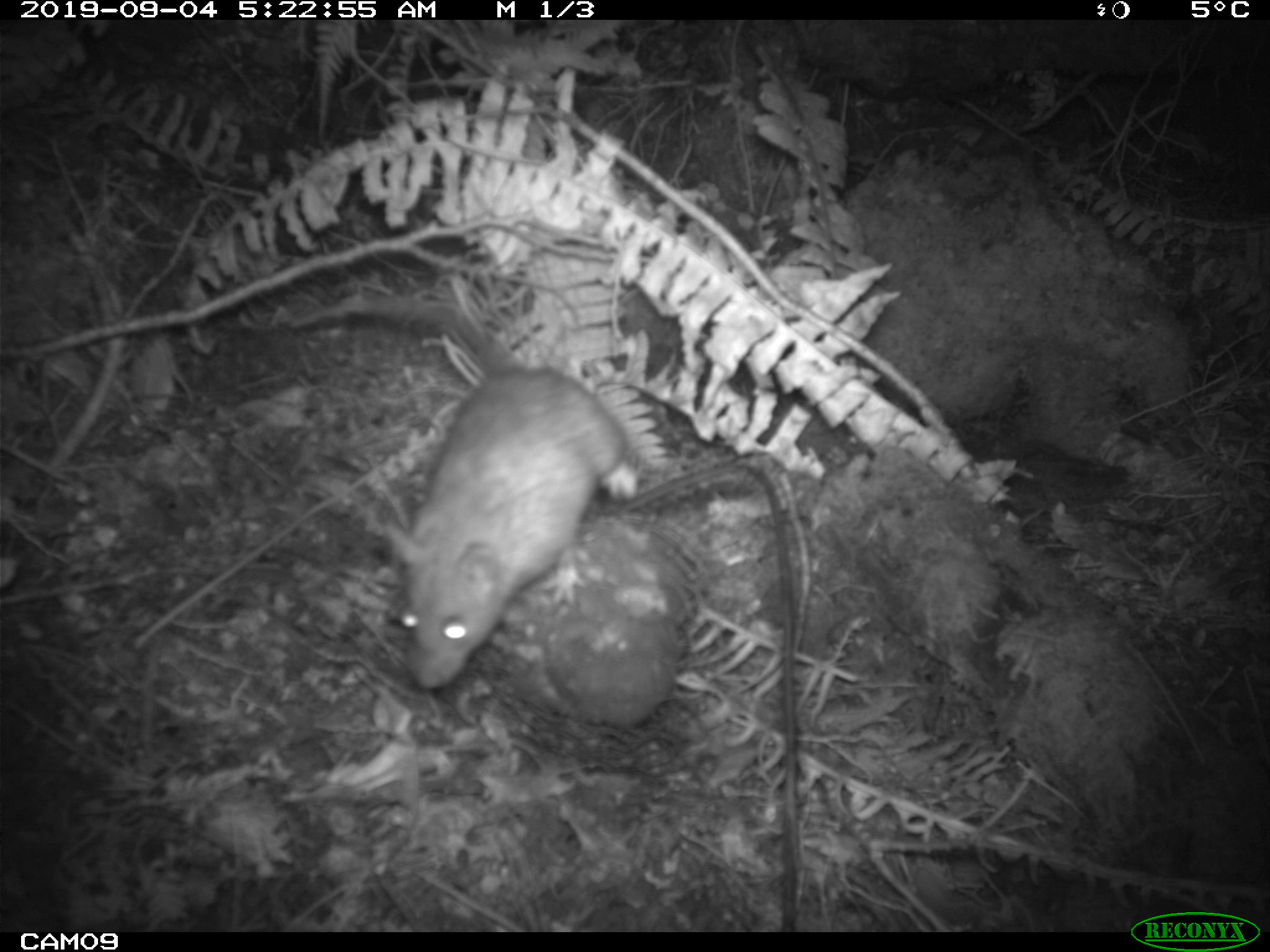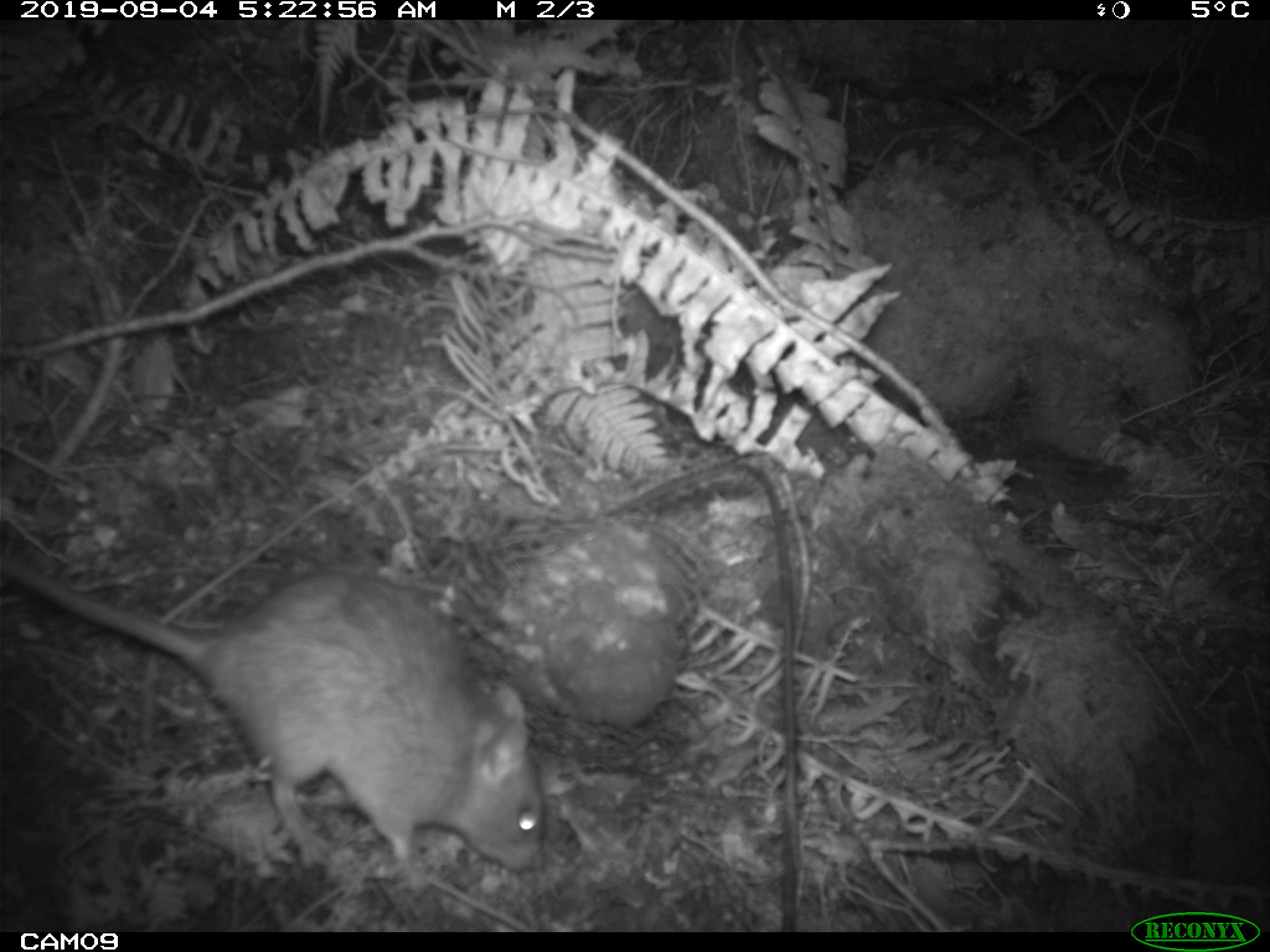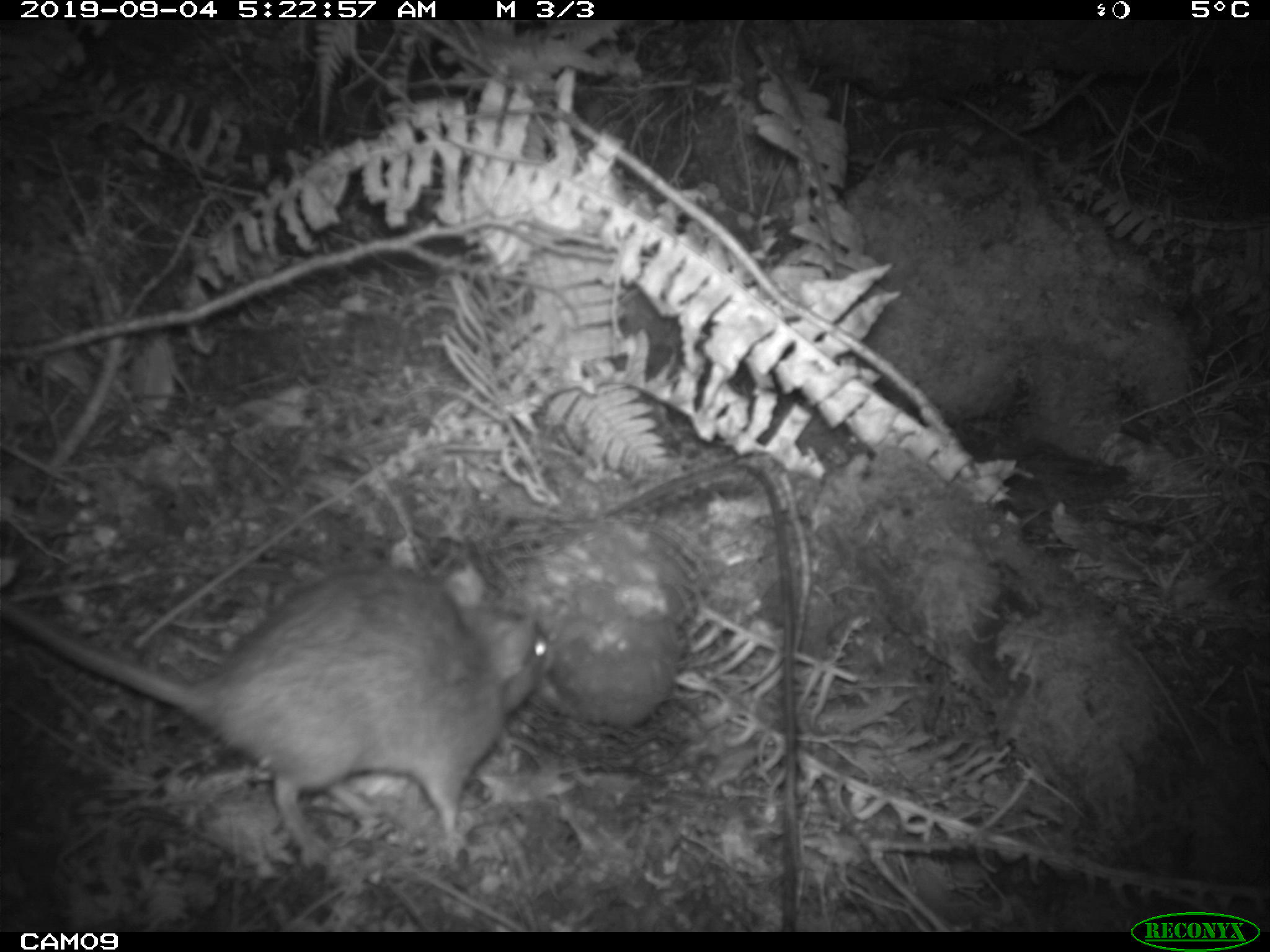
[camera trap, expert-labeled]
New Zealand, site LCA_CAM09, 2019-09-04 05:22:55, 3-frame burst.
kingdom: Animalia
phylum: Chordata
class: Mammalia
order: Rodentia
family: Muridae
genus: Rattus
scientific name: Rattus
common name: rat